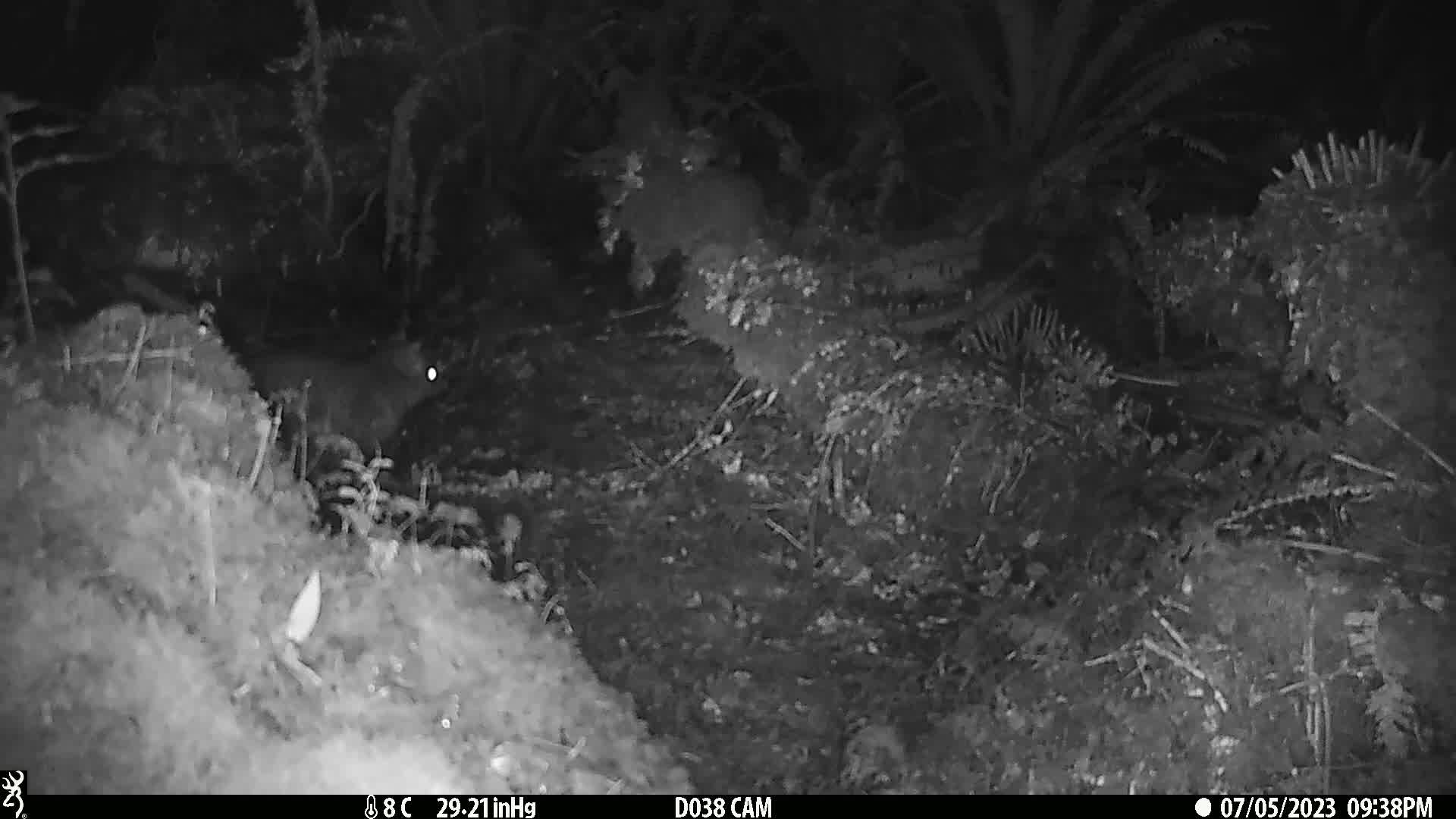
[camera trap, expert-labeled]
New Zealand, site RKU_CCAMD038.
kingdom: Animalia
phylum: Chordata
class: Mammalia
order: Diprotodontia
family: Phalangeridae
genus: Trichosurus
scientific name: Trichosurus vulpecula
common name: common brushtail possum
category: possum